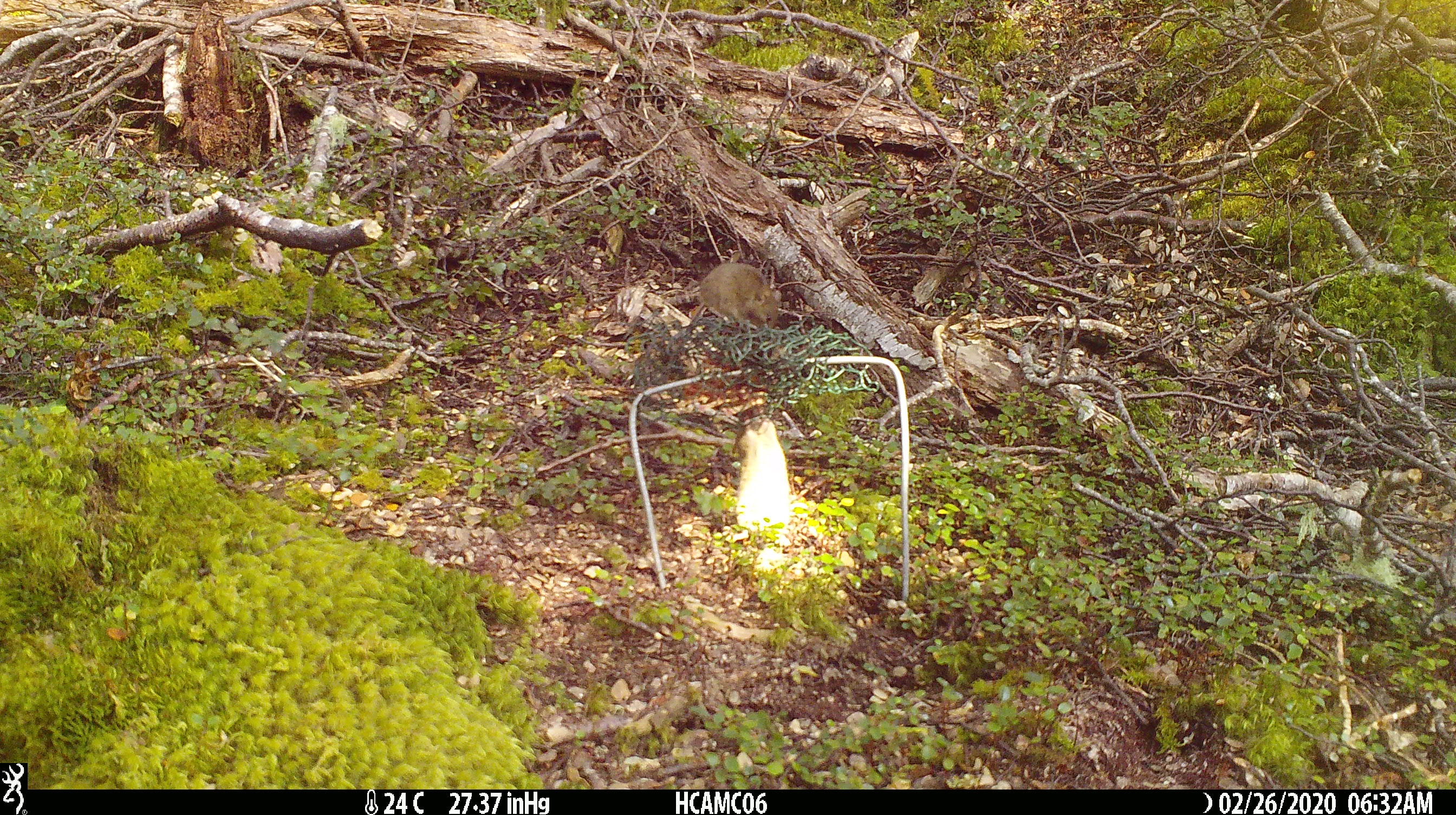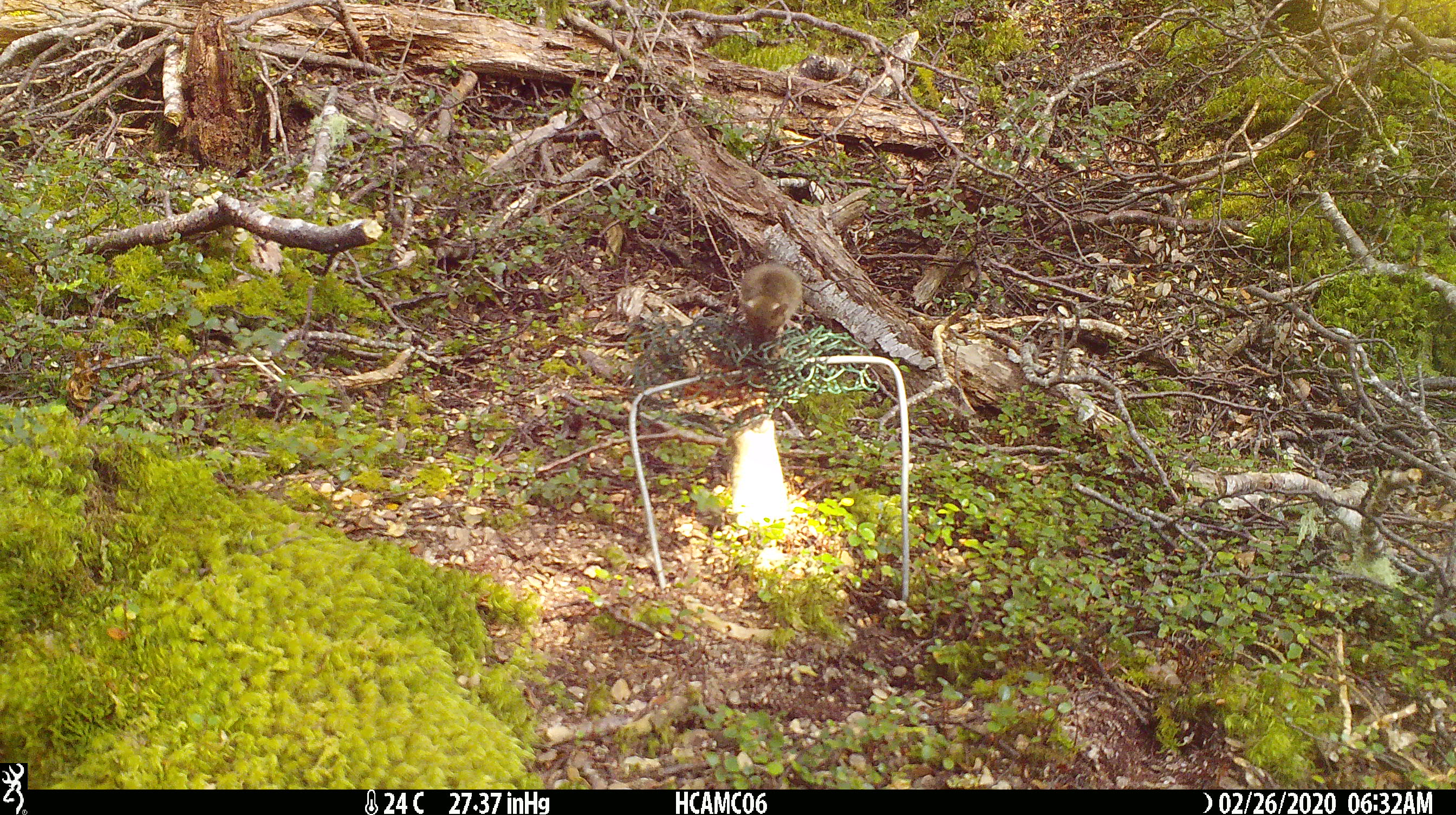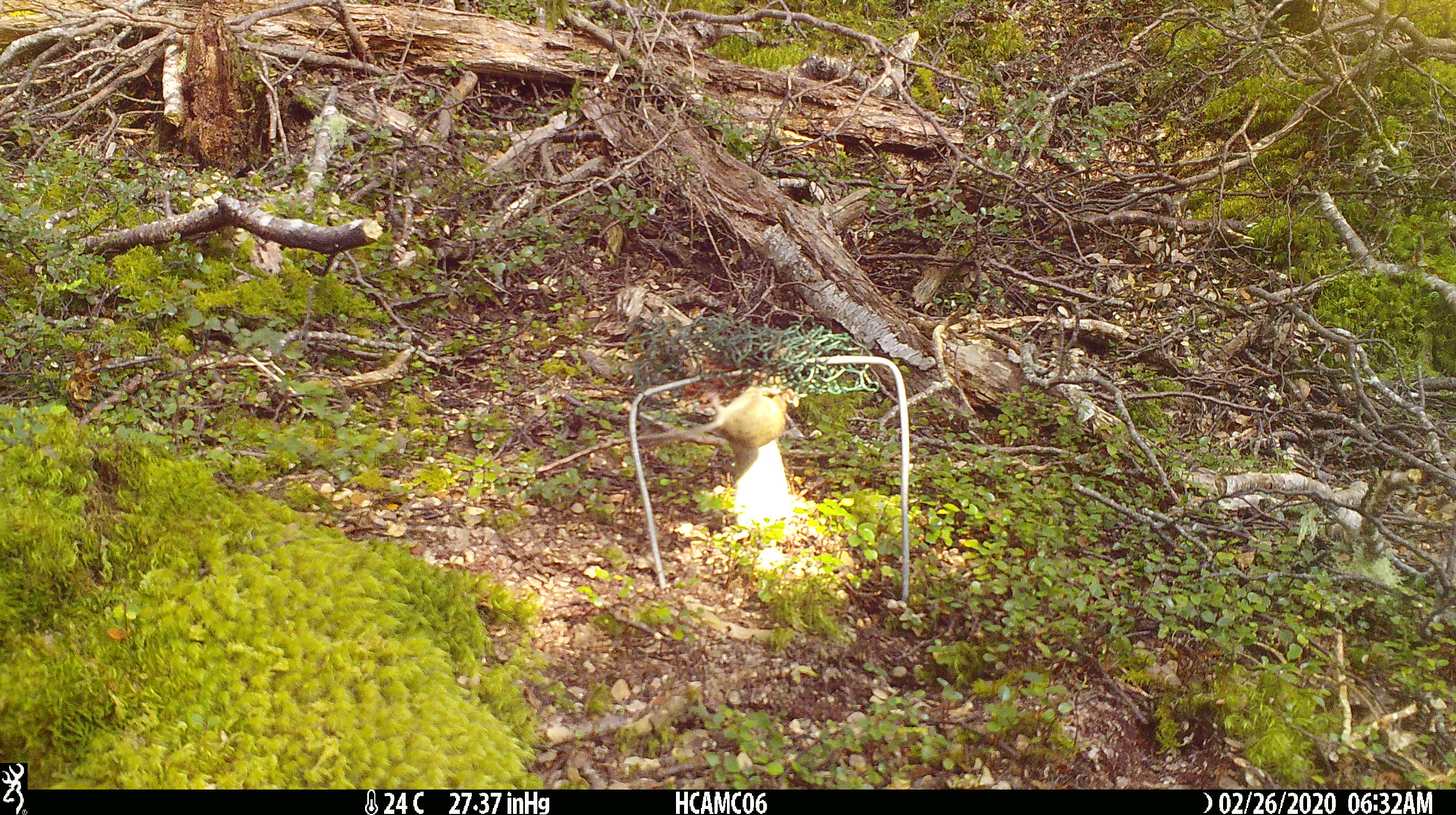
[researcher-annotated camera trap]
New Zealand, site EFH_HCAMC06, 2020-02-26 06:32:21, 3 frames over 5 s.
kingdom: Animalia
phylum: Chordata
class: Mammalia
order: Rodentia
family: Muridae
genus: Mus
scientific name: Mus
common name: mouse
Mouse (Mus).